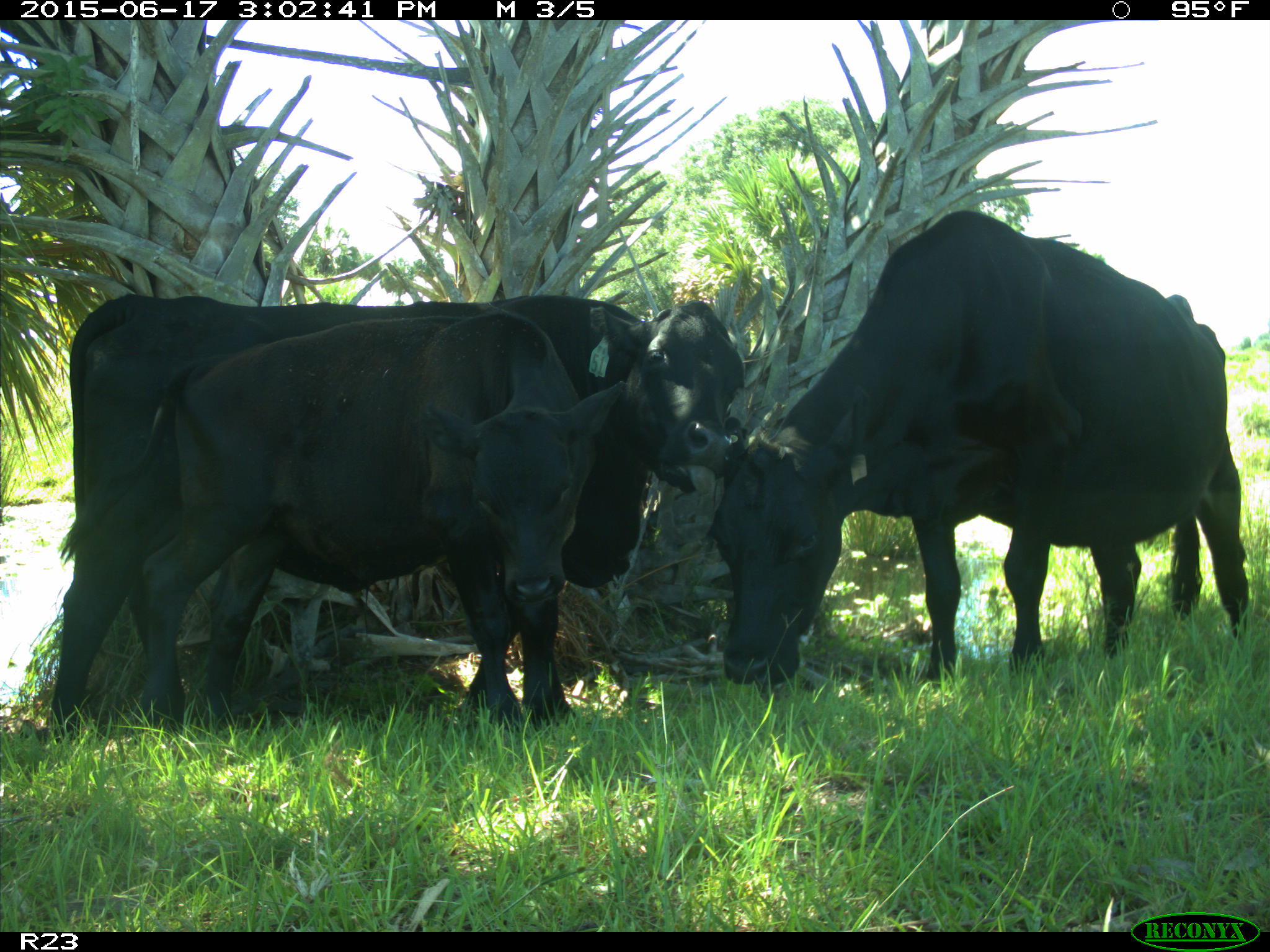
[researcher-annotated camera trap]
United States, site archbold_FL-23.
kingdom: Animalia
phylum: Chordata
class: Mammalia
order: Artiodactyla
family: Bovidae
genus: Bos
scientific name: Bos taurus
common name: domestic cow